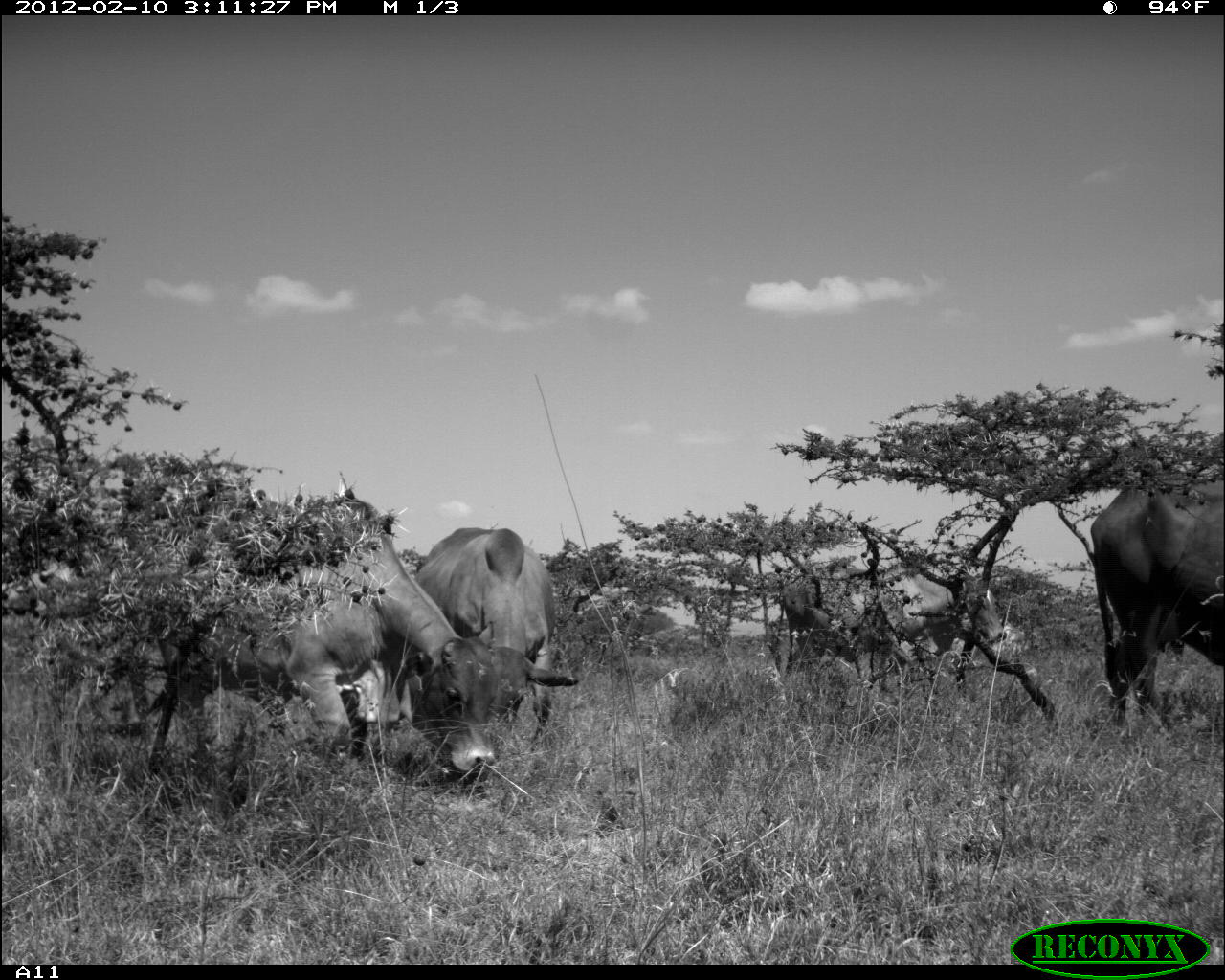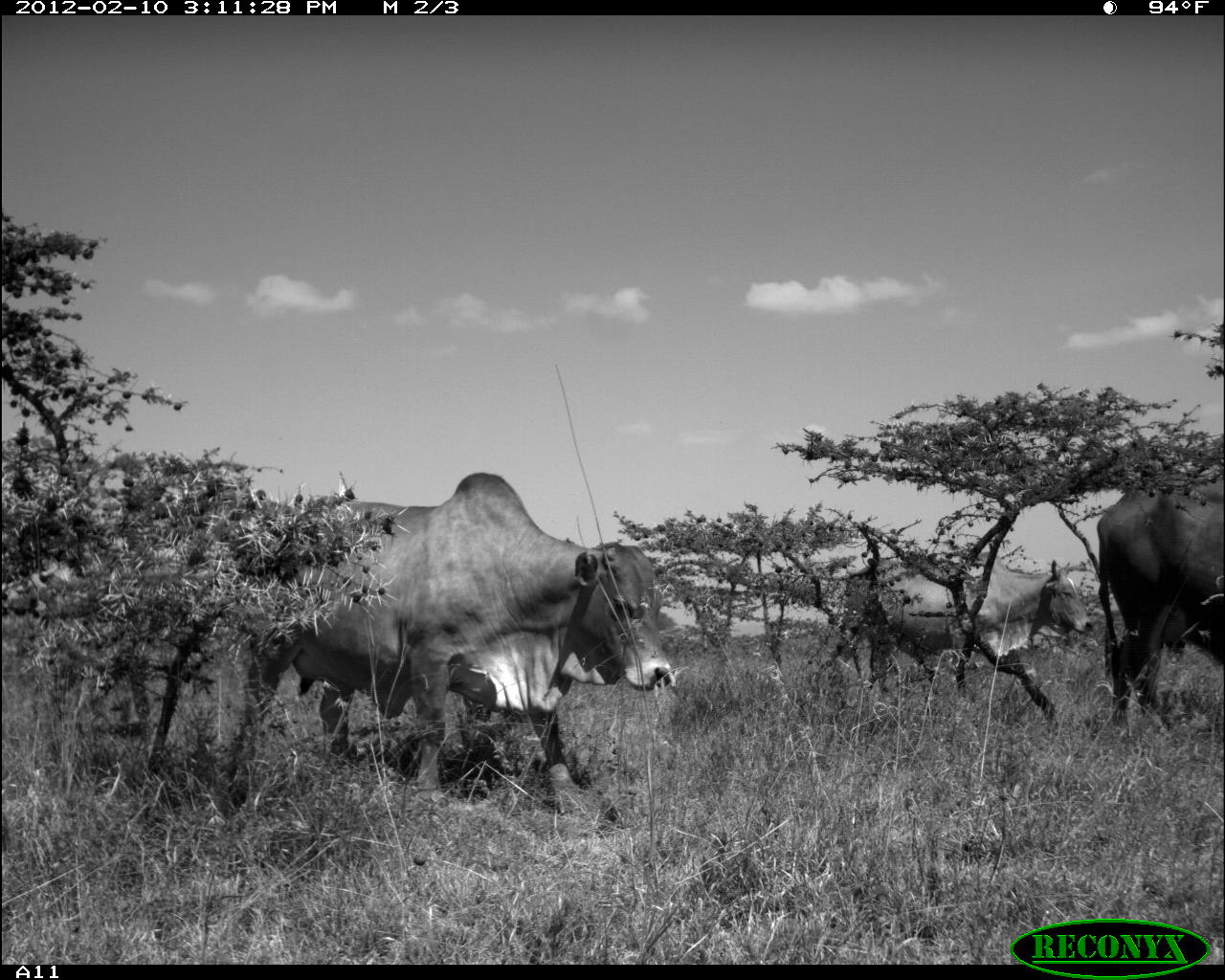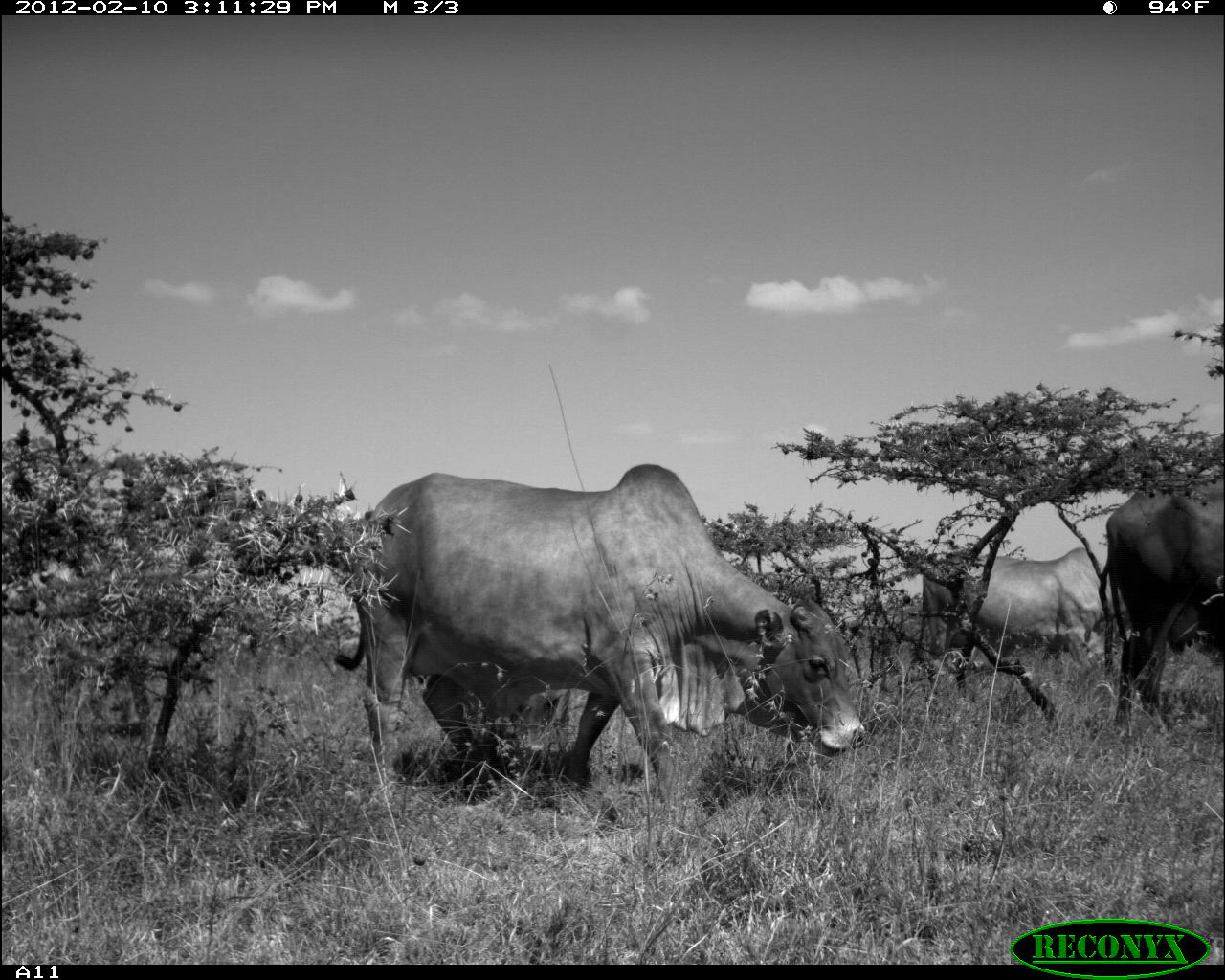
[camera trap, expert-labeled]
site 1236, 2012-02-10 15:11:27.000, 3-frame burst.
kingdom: Animalia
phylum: Chordata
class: Mammalia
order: Artiodactyla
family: Bovidae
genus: Bos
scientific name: Bos taurus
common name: domestic cattle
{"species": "Bos taurus (domestic cattle)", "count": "4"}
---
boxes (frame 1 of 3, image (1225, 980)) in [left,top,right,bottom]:
bos taurus: [156,500,501,779]; [414,525,578,760]; [1088,477,1223,727]; [773,553,1007,685]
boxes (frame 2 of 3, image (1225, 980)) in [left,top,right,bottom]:
bos taurus: [230,471,670,812]; [833,554,1093,730]; [1097,468,1222,730]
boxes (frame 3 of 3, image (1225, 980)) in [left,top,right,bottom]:
bos taurus: [333,462,867,809]; [912,546,1128,697]; [1099,485,1224,731]; [514,688,572,758]